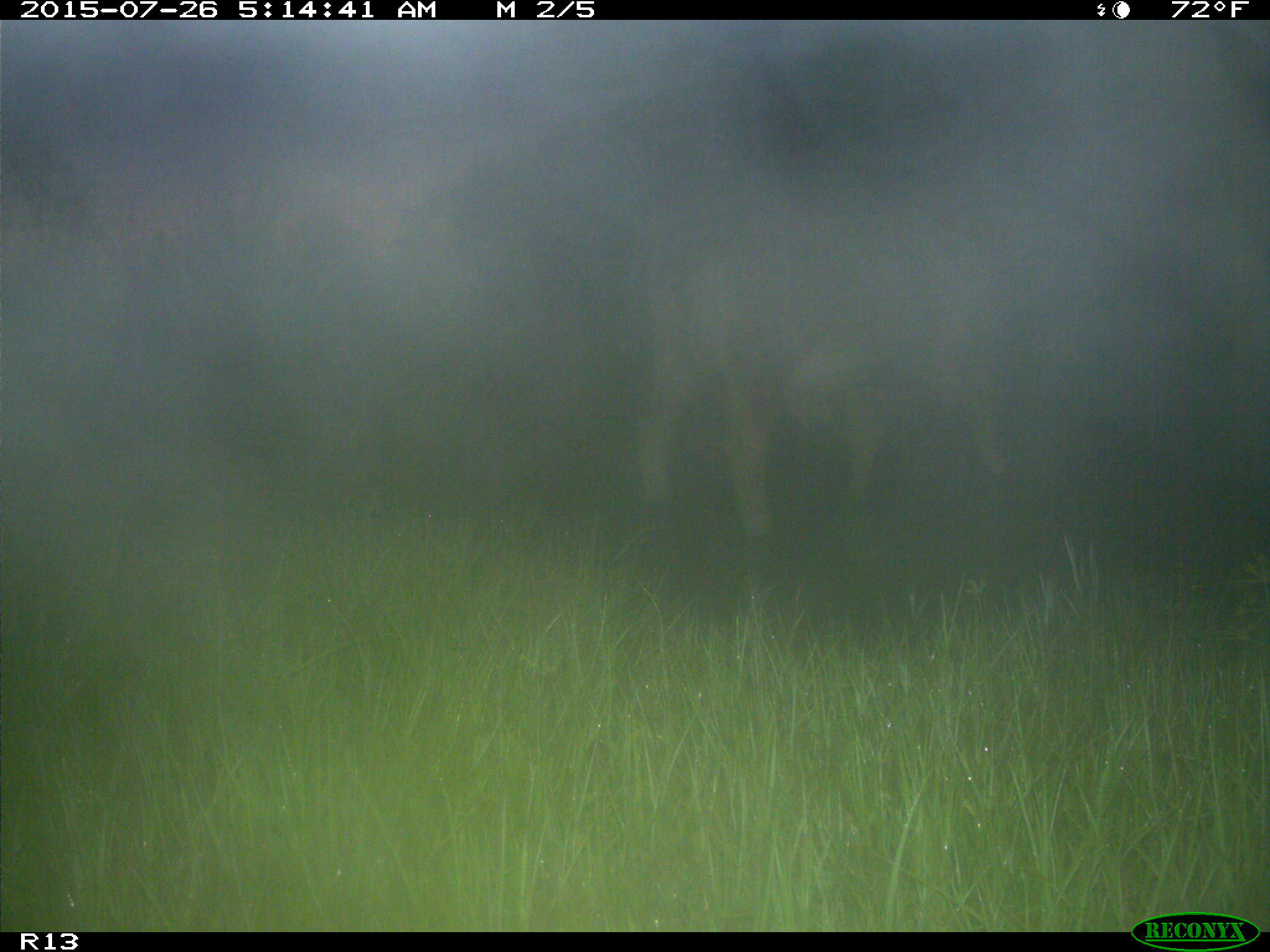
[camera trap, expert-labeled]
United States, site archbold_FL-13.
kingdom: Animalia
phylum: Chordata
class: Mammalia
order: Artiodactyla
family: Bovidae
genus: Bos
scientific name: Bos taurus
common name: domestic cow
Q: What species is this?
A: Bos taurus (domestic cow).